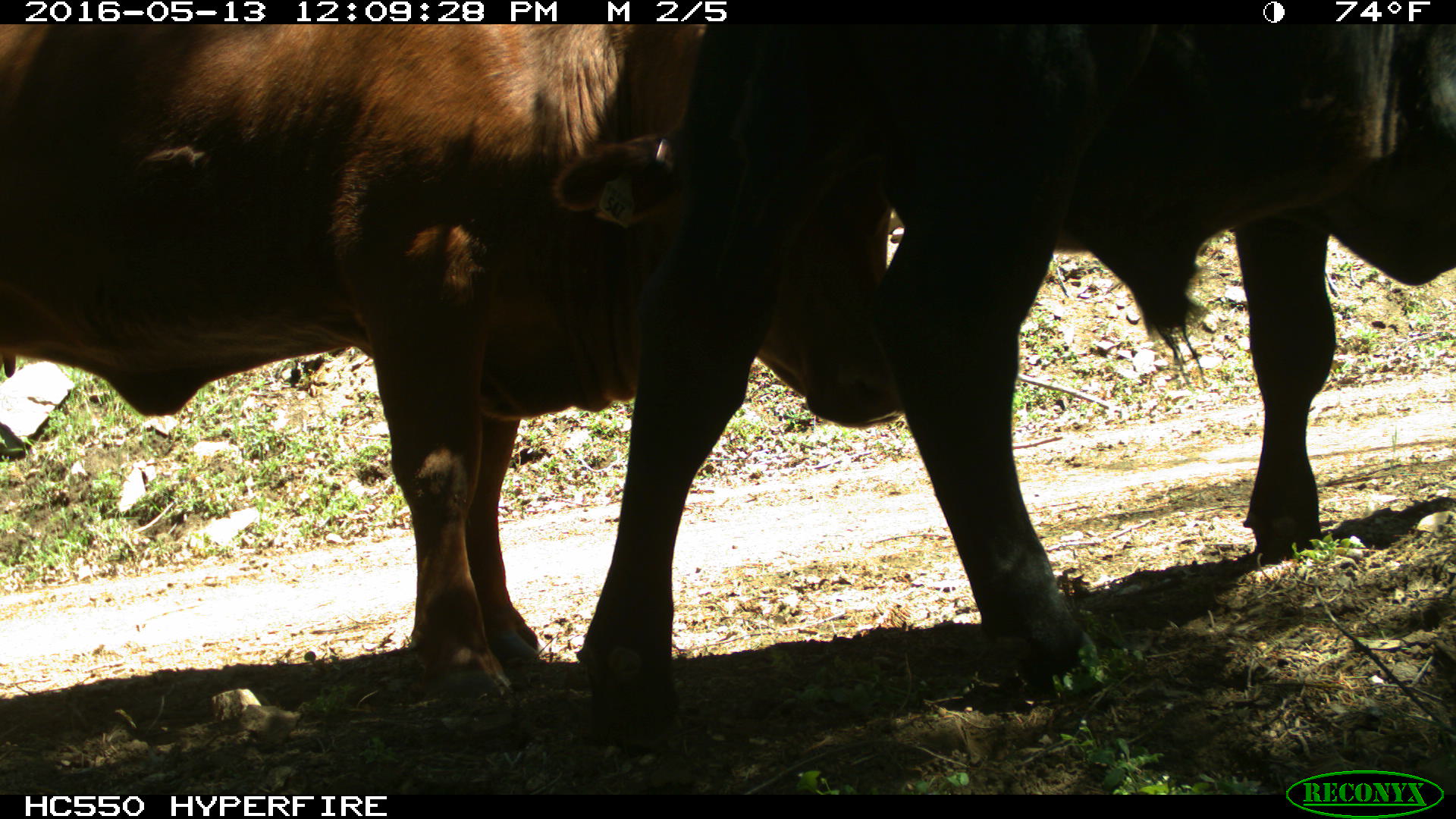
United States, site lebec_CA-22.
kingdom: Animalia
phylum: Chordata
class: Mammalia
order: Artiodactyla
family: Bovidae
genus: Bos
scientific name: Bos taurus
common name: domestic cow